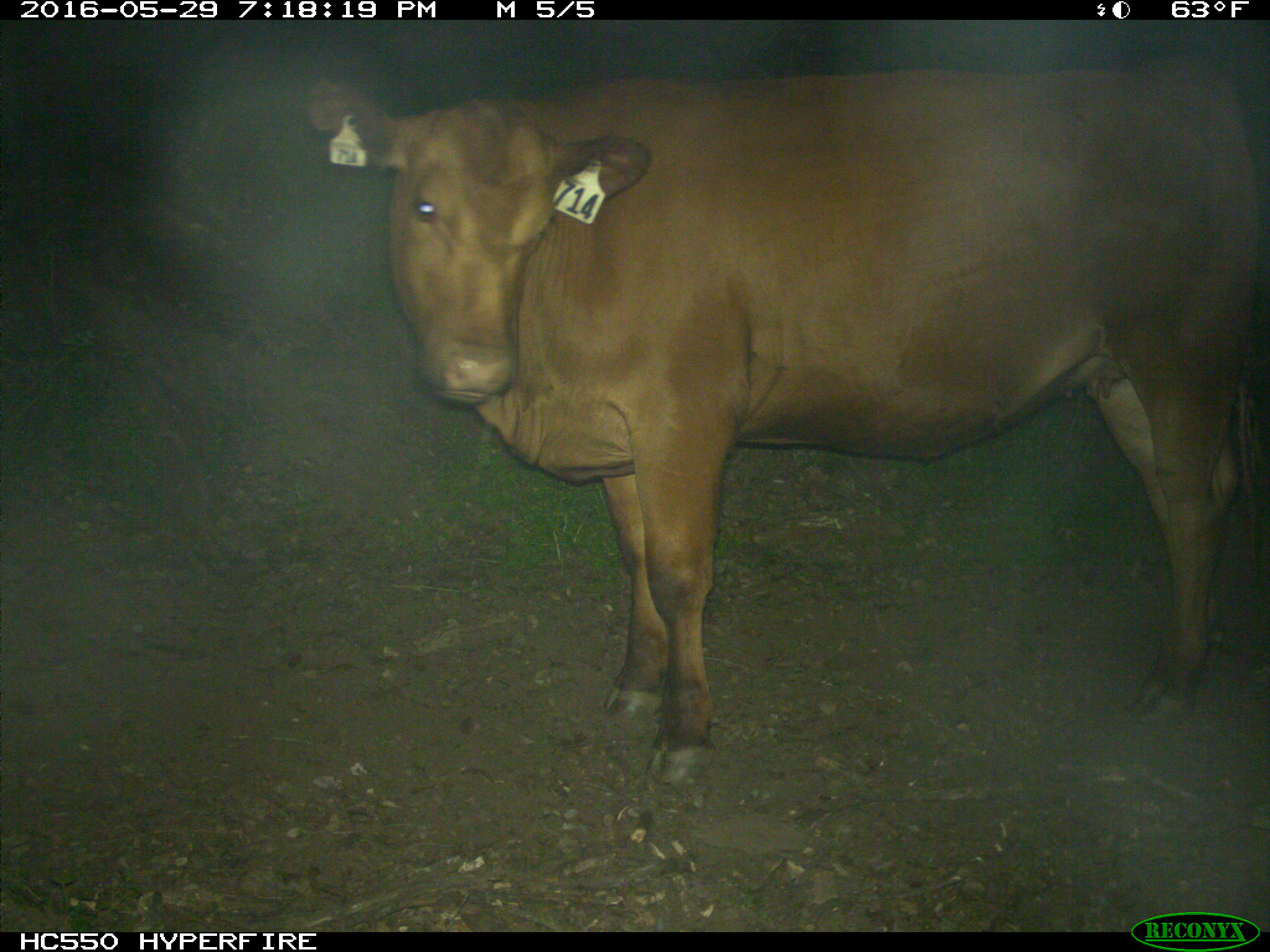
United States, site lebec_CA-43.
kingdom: Animalia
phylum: Chordata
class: Mammalia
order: Artiodactyla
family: Bovidae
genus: Bos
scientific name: Bos taurus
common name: domestic cow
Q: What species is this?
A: Bos taurus (domestic cow).